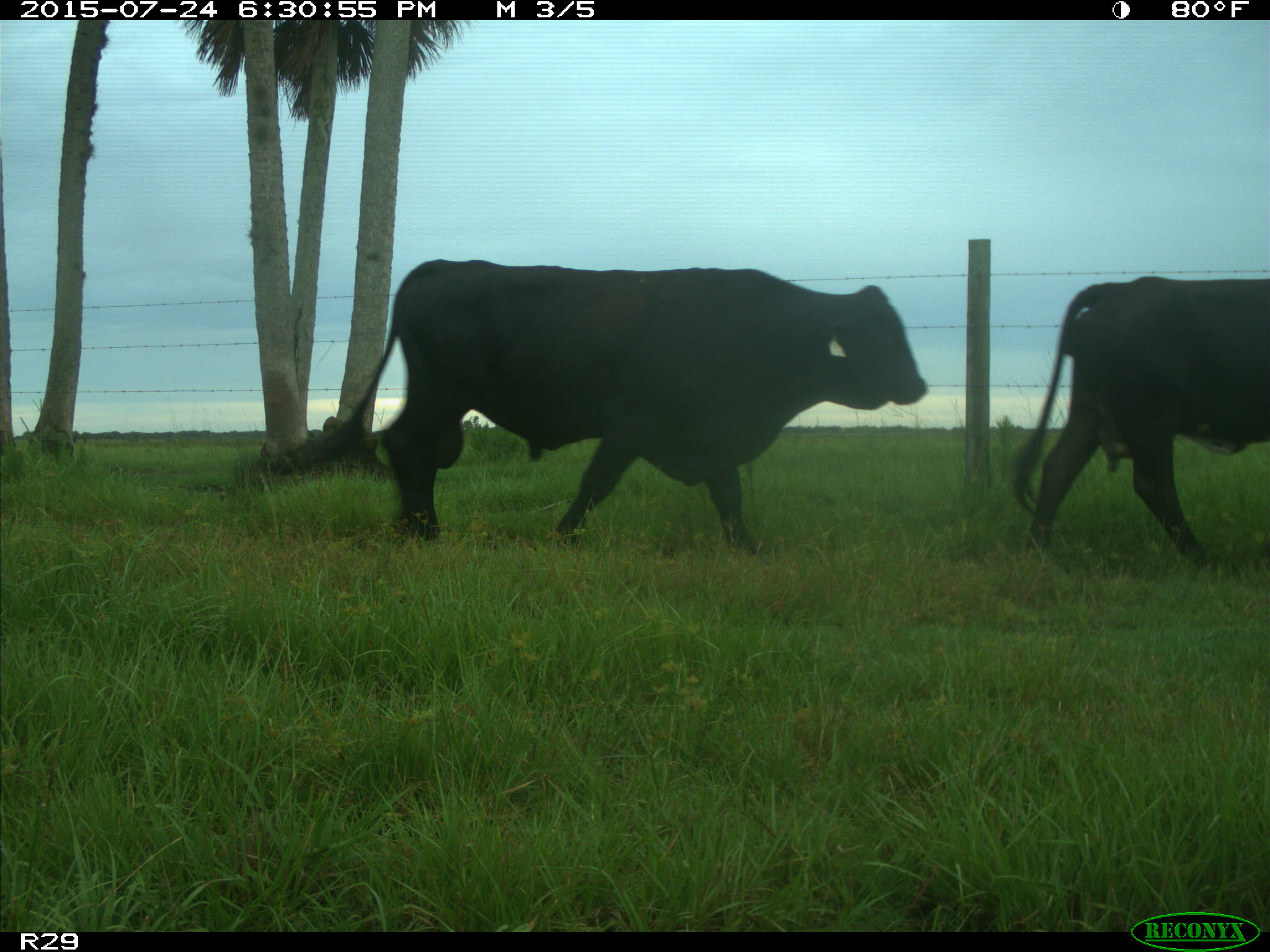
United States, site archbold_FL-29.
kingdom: Animalia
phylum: Chordata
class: Mammalia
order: Artiodactyla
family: Bovidae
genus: Bos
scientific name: Bos taurus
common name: domestic cow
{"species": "Bos taurus (domestic cow)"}